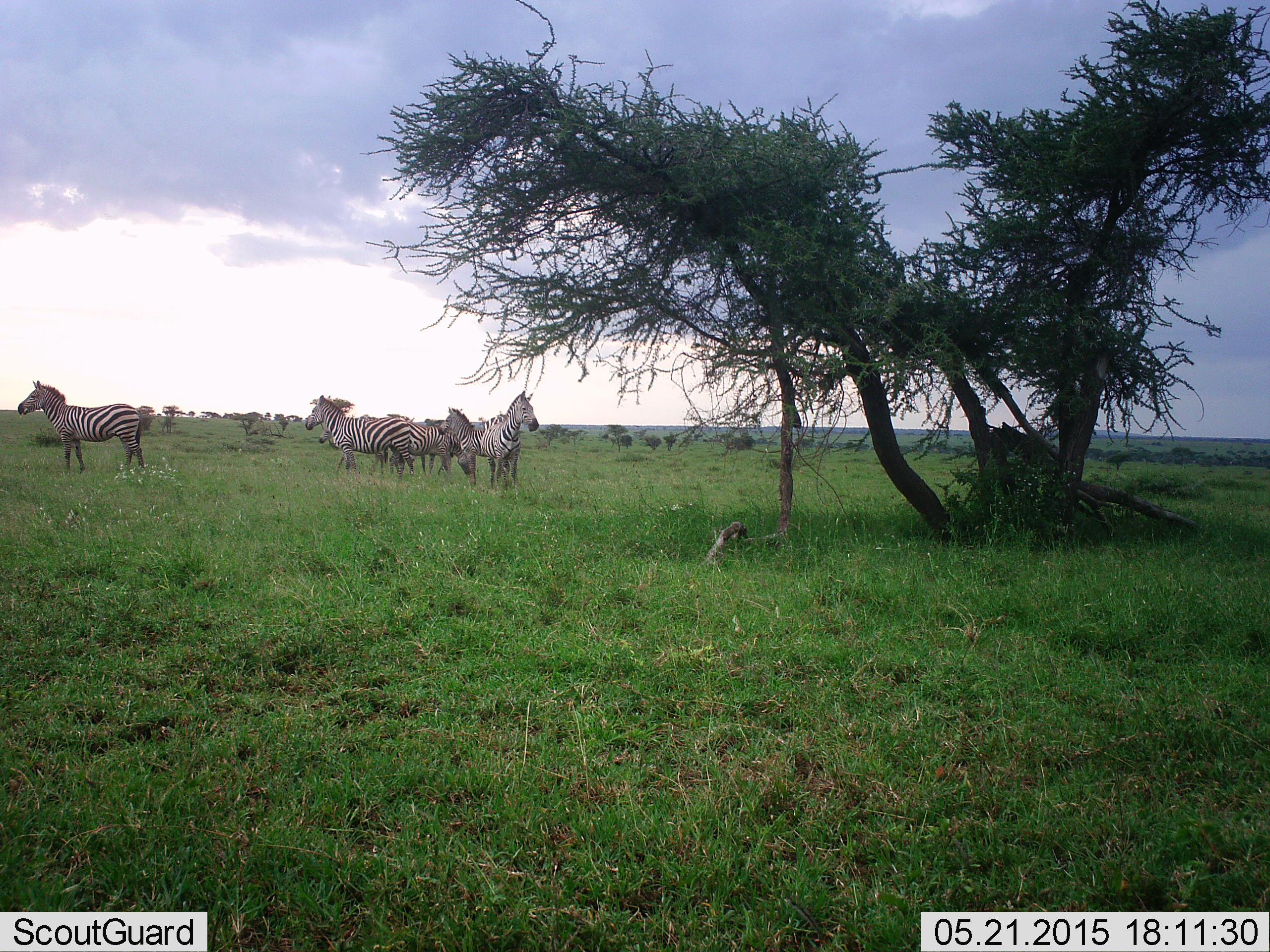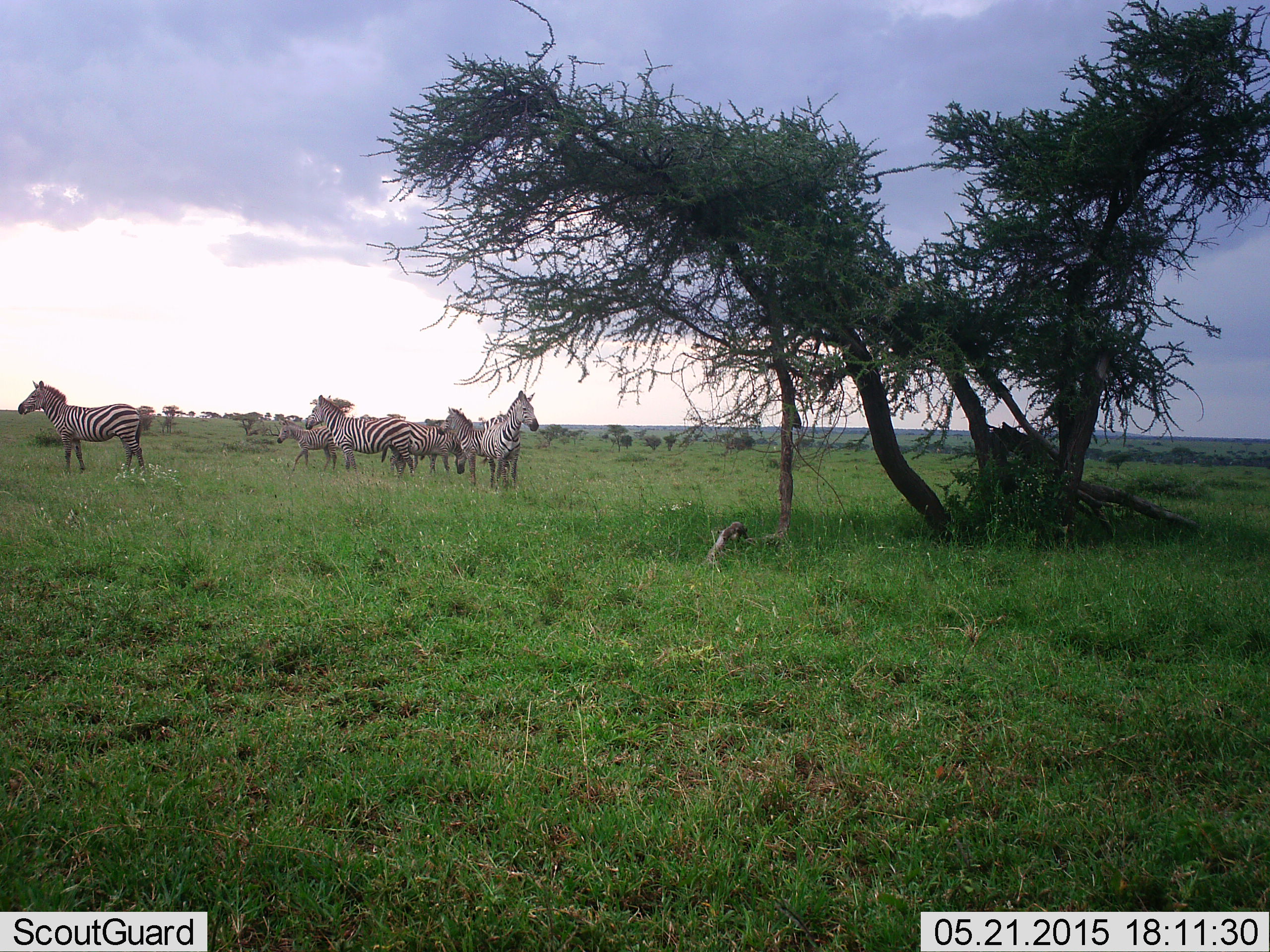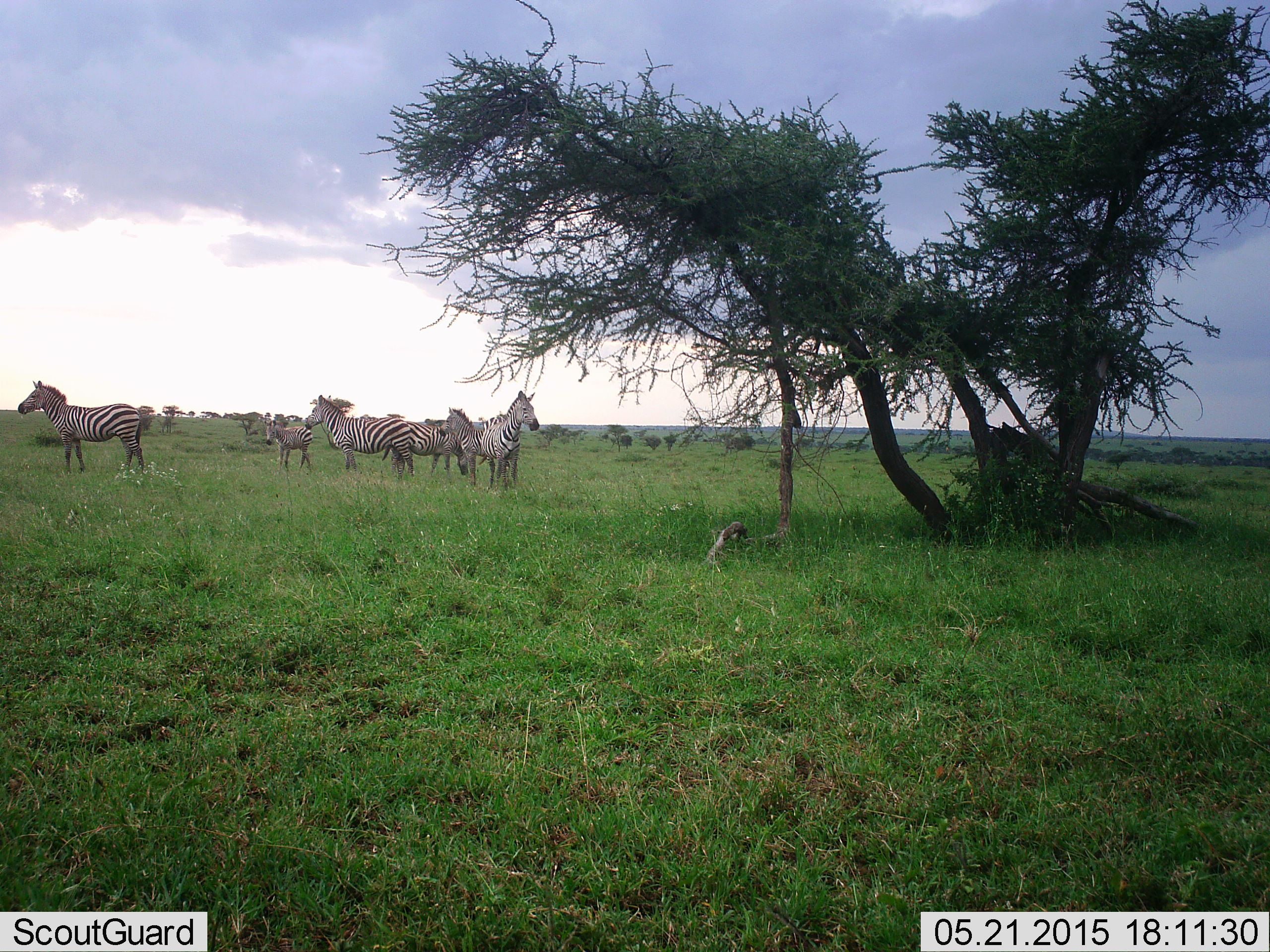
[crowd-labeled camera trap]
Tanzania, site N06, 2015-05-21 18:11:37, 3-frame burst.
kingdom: Animalia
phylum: Chordata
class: Mammalia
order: Perissodactyla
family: Equidae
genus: Equus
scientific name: Equus quagga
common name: plains zebra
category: zebra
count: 6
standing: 91%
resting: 0%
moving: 18%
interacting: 0%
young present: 55%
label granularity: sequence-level